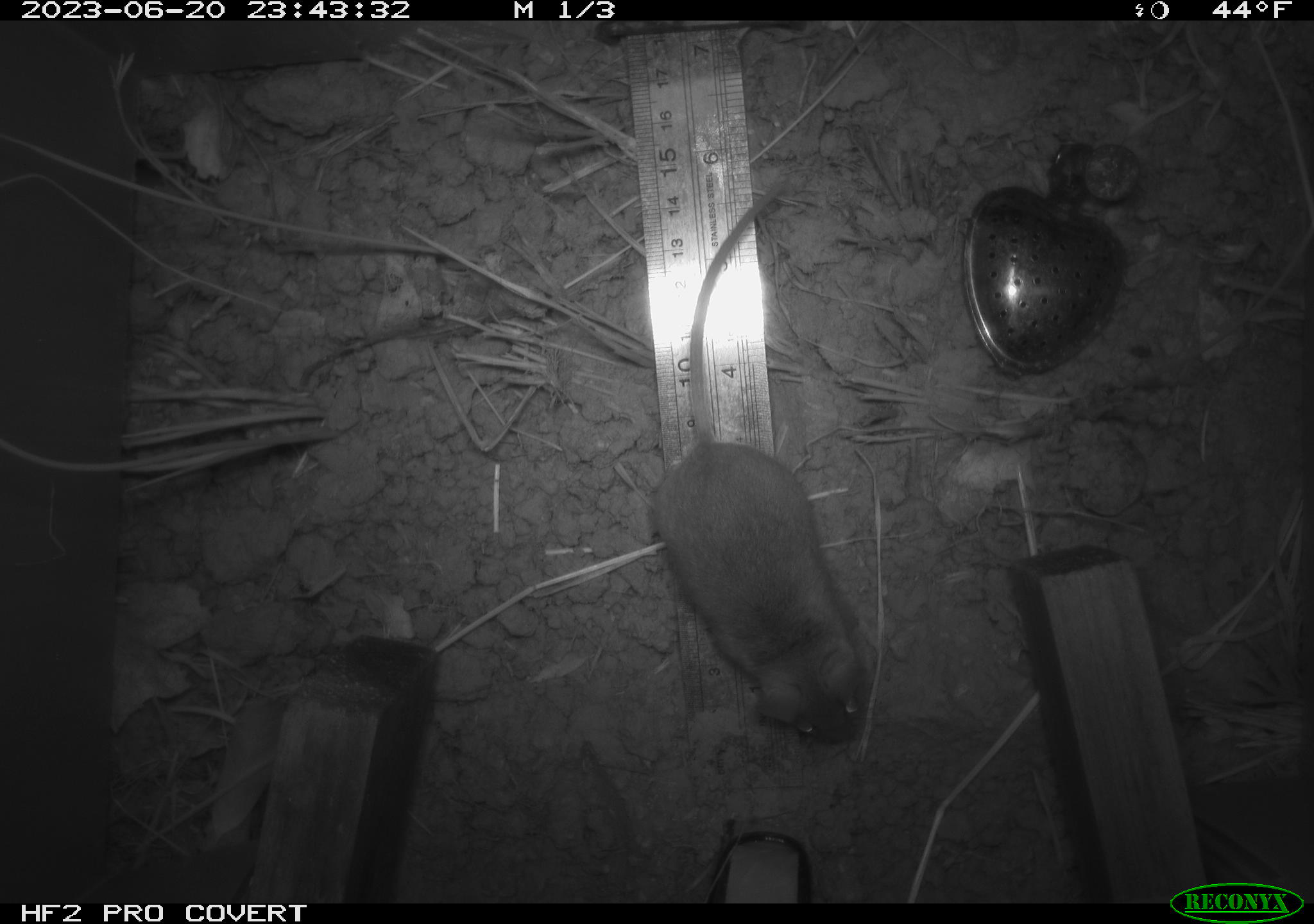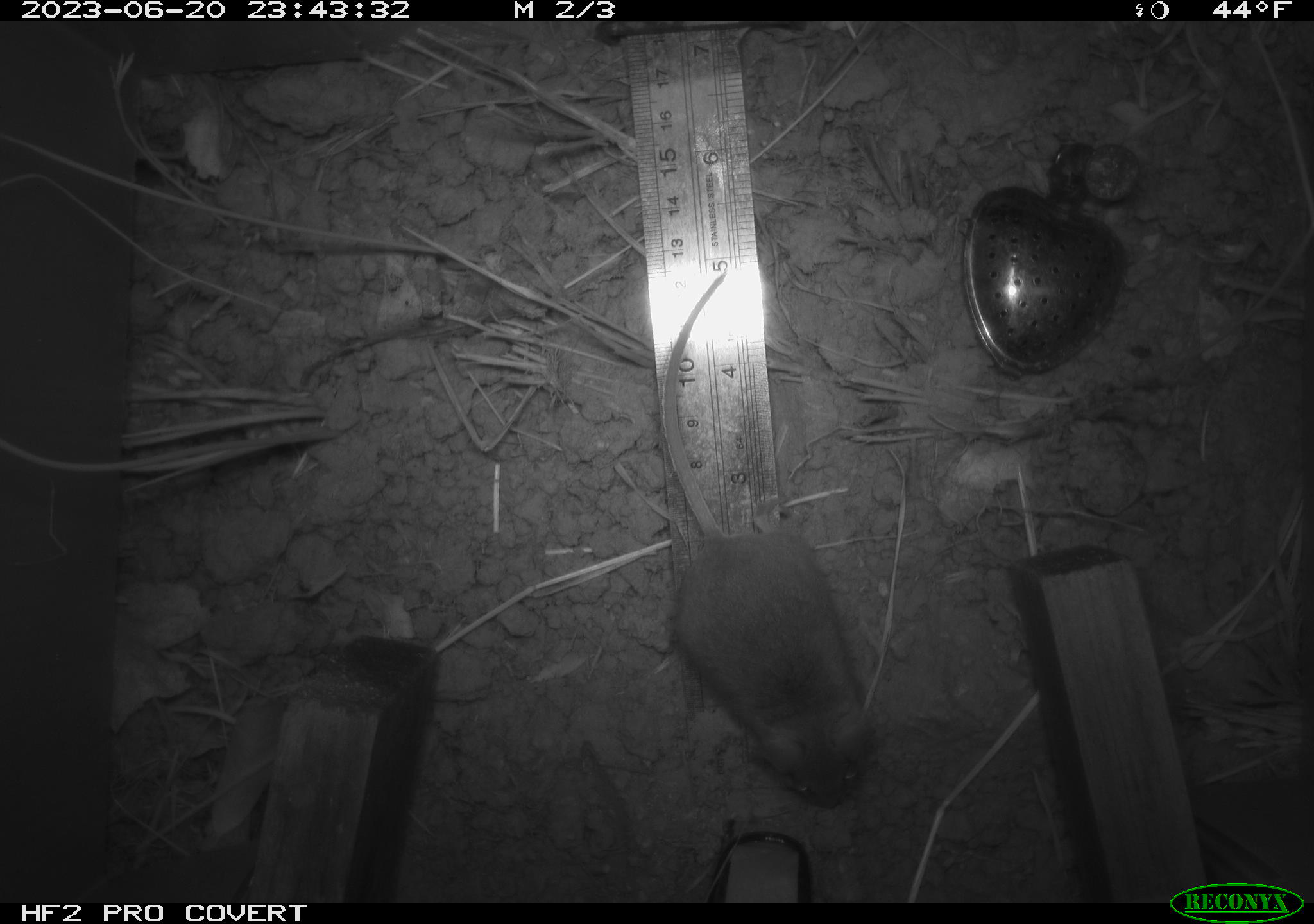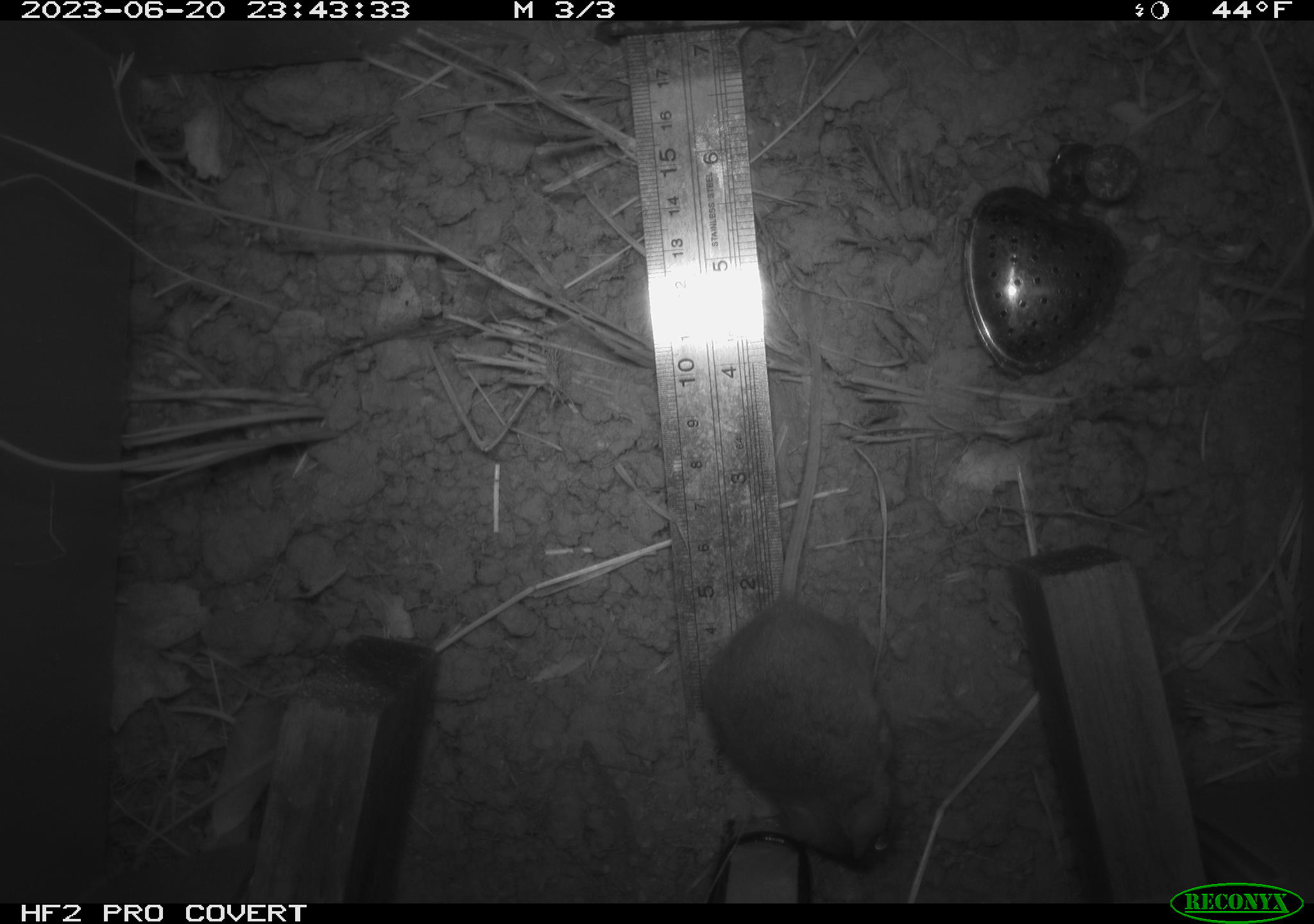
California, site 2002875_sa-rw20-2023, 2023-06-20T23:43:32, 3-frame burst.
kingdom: Animalia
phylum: Chordata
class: Mammalia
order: Rodentia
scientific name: Rodentia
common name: mouse species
Mouse species (Rodentia).